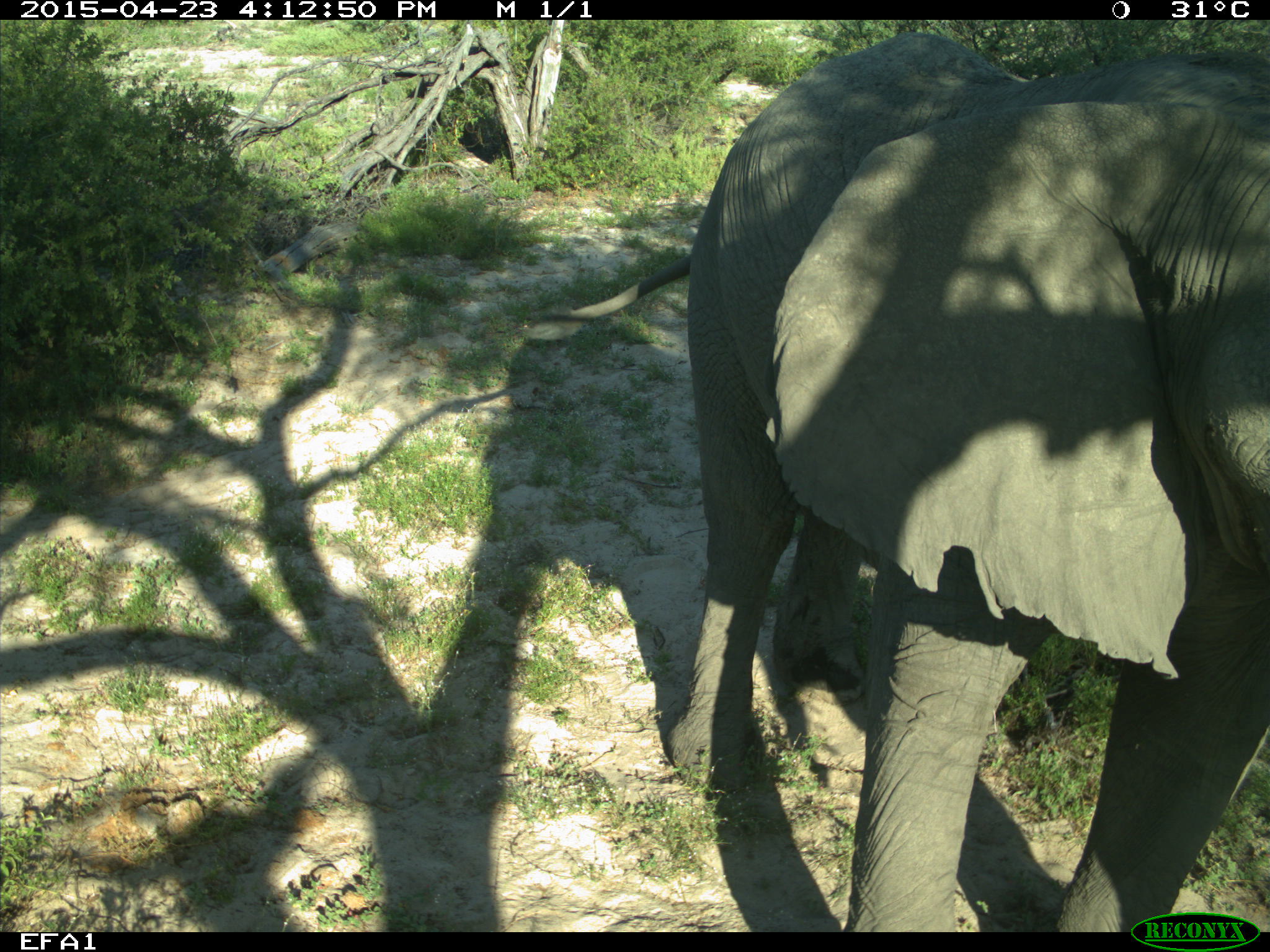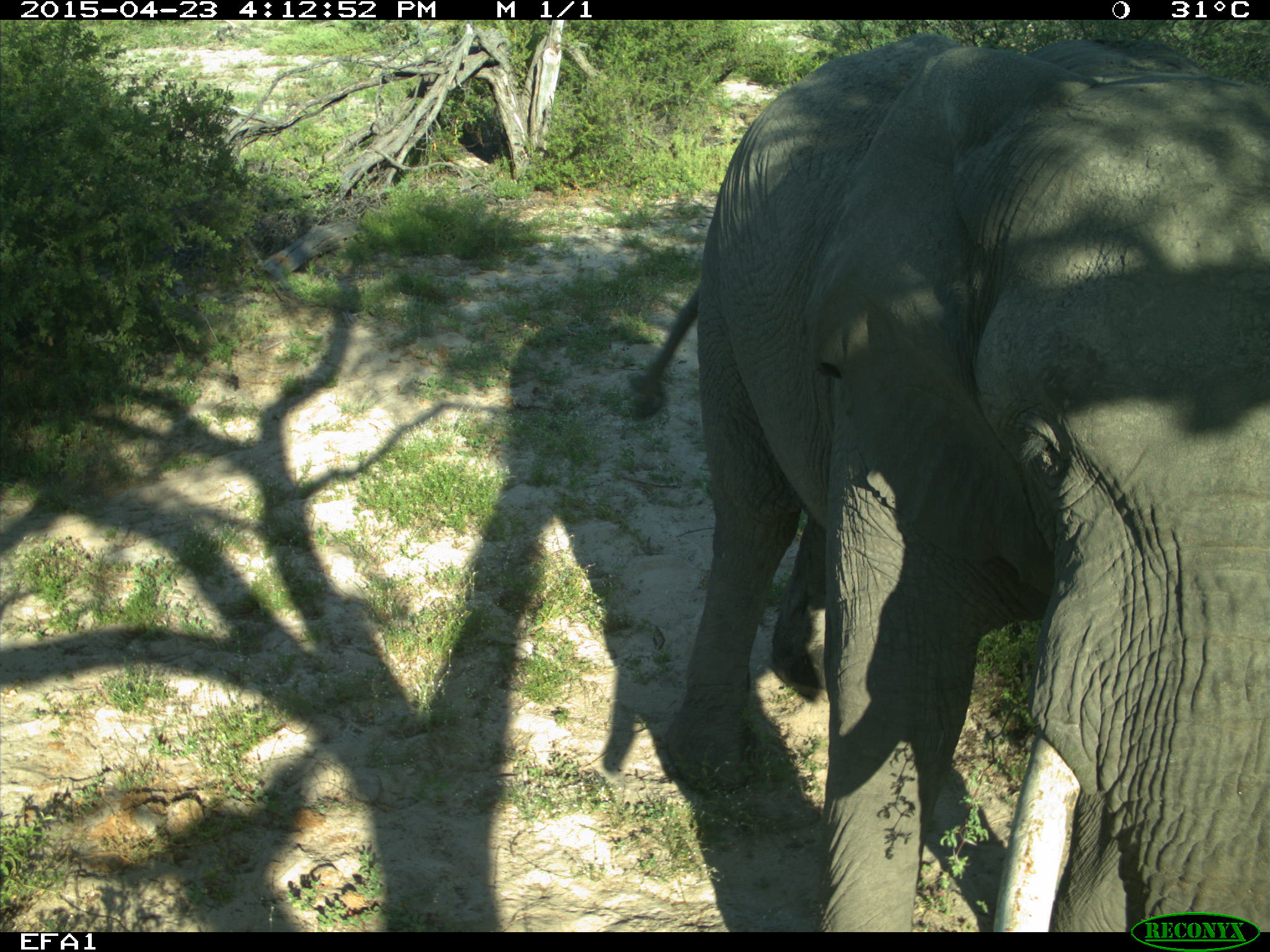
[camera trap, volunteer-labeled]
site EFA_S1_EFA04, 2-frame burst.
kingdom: Animalia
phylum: Chordata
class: Mammalia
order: Proboscidea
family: Elephantidae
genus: Loxodonta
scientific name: Loxodonta africana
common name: african bush elephant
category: elephant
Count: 1.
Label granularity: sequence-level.